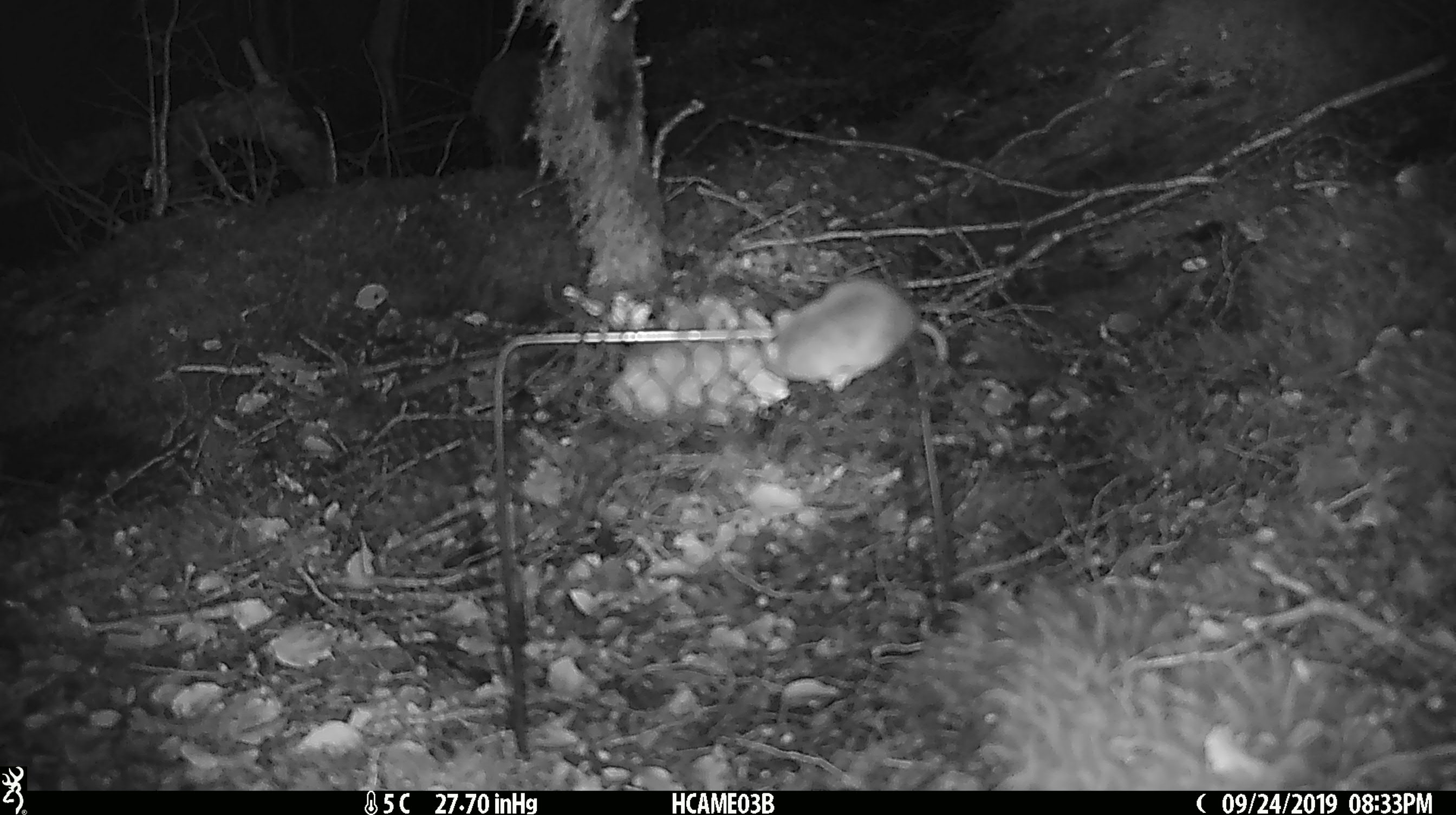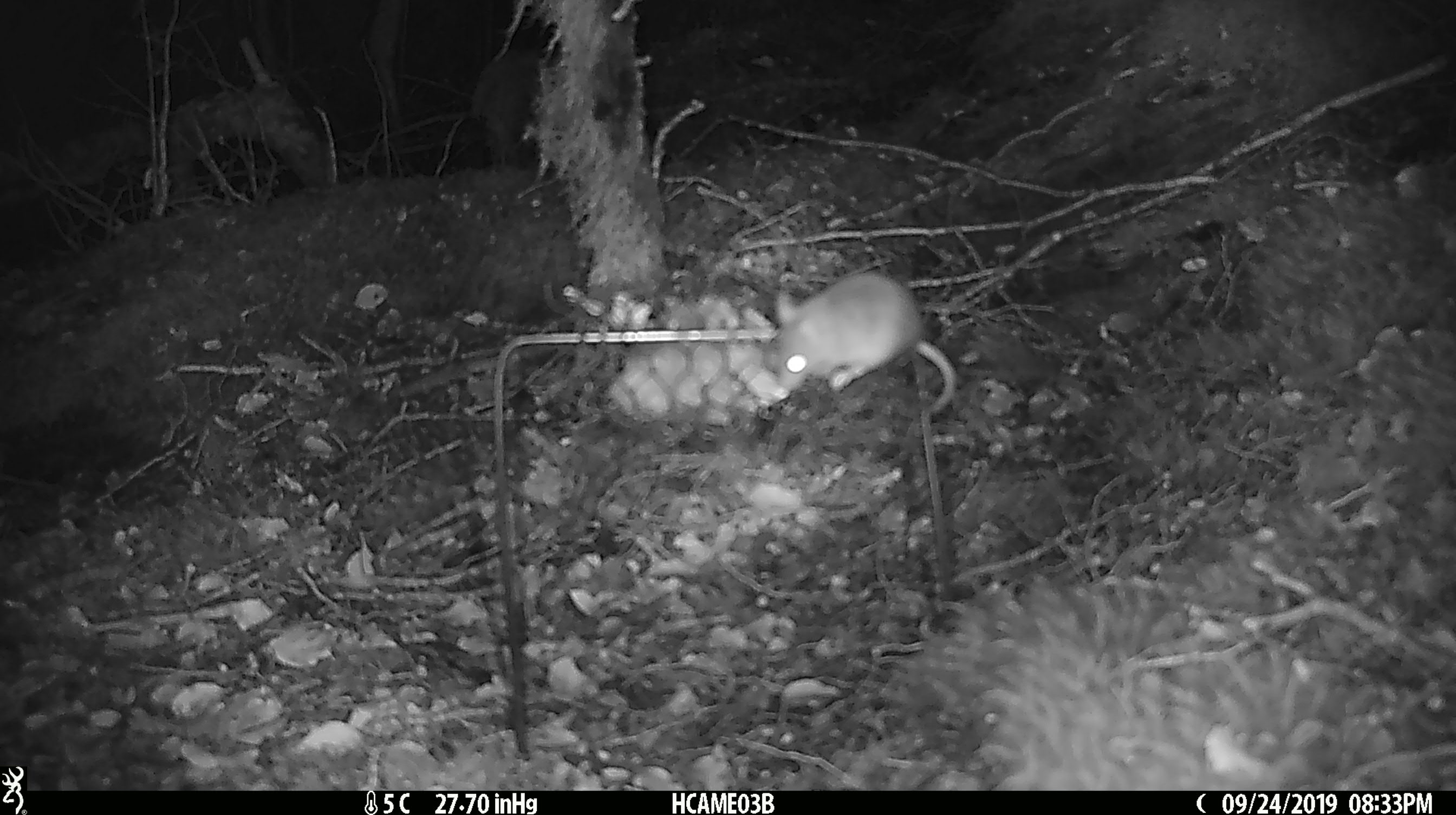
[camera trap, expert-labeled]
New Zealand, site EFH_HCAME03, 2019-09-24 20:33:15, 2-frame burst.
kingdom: Animalia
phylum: Chordata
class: Mammalia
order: Rodentia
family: Muridae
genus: Mus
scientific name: Mus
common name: mouse